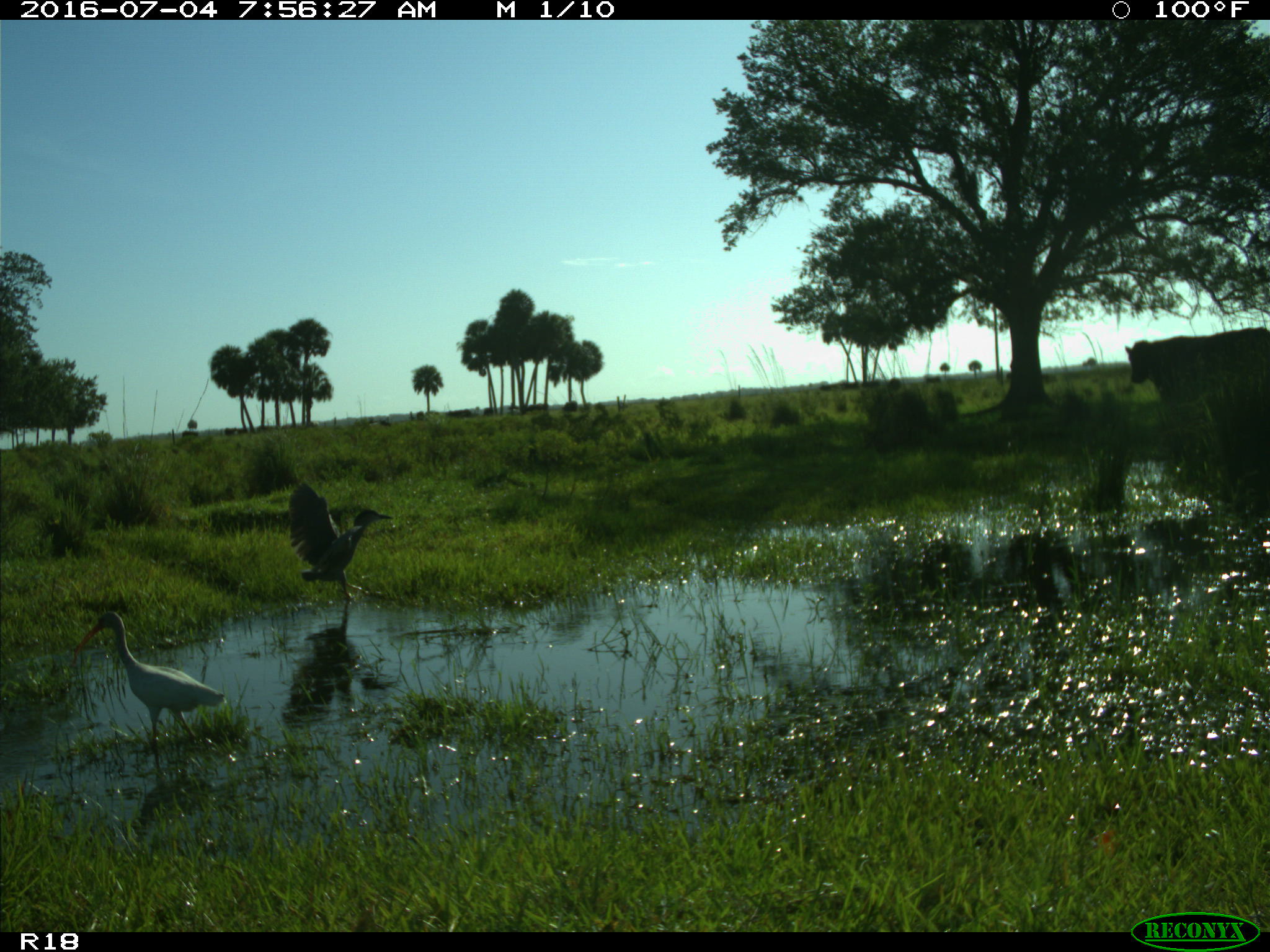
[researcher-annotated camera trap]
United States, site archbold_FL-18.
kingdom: Animalia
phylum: Chordata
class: Mammalia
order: Artiodactyla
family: Bovidae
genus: Bos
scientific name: Bos taurus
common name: domestic cow